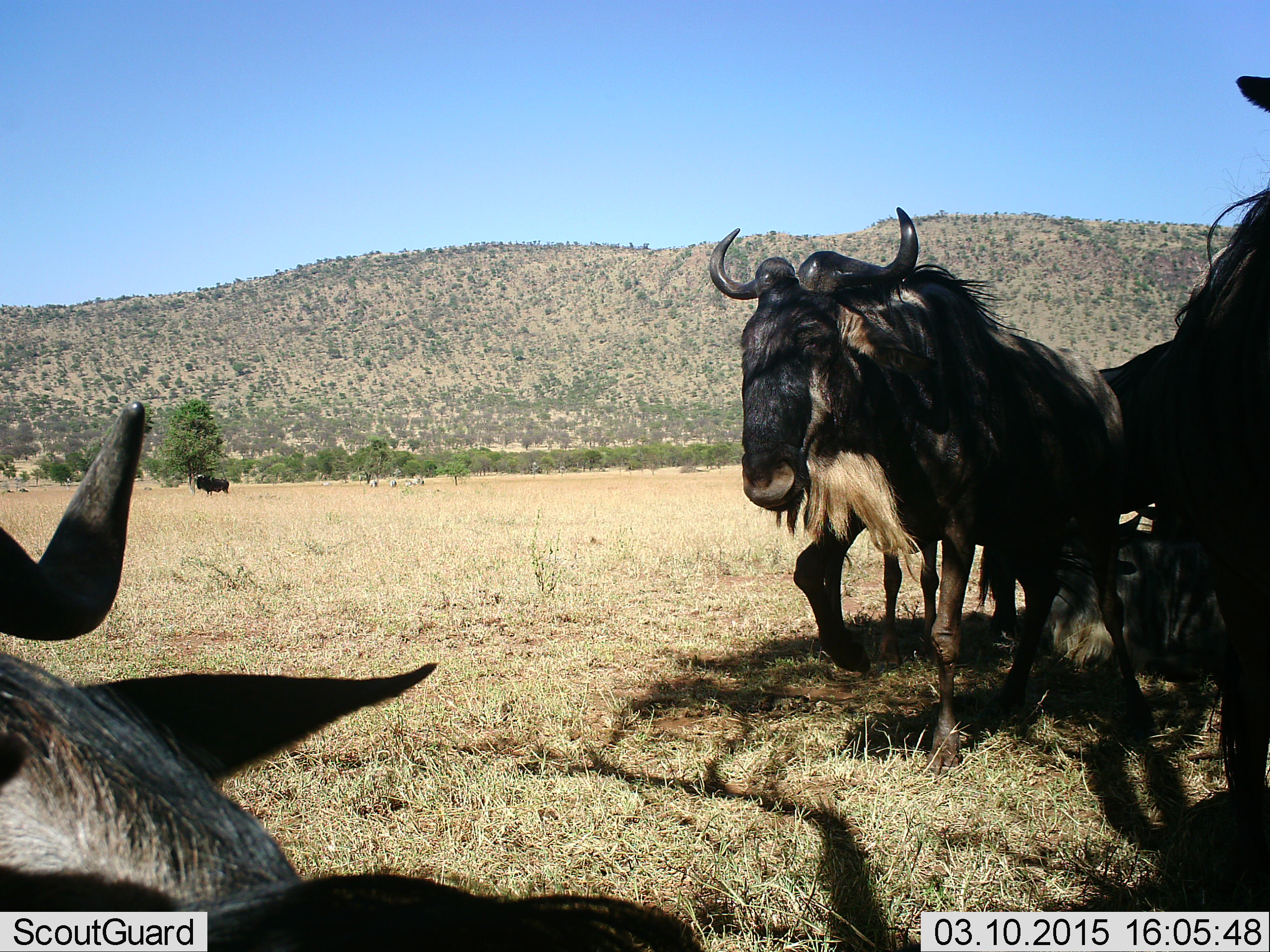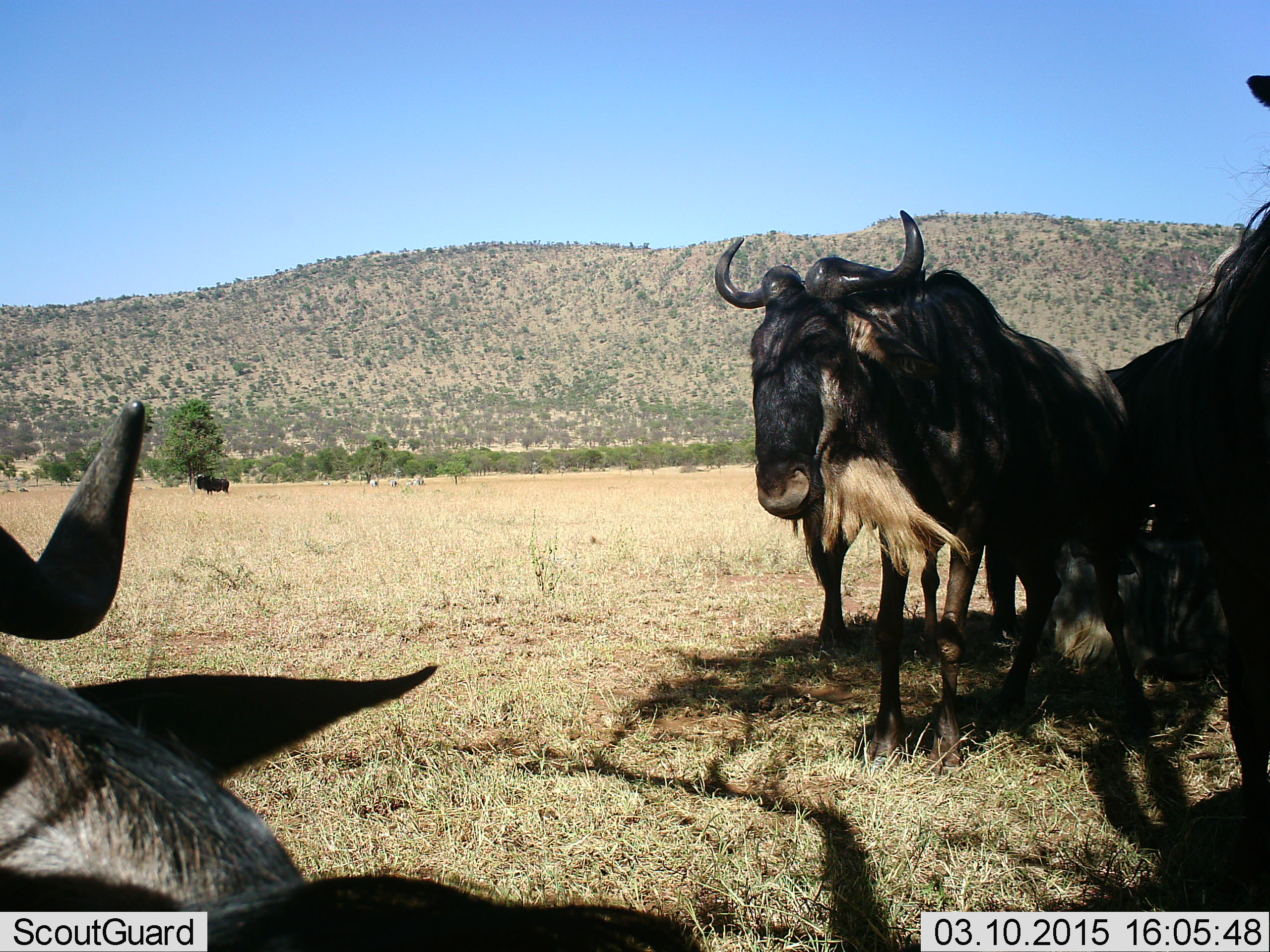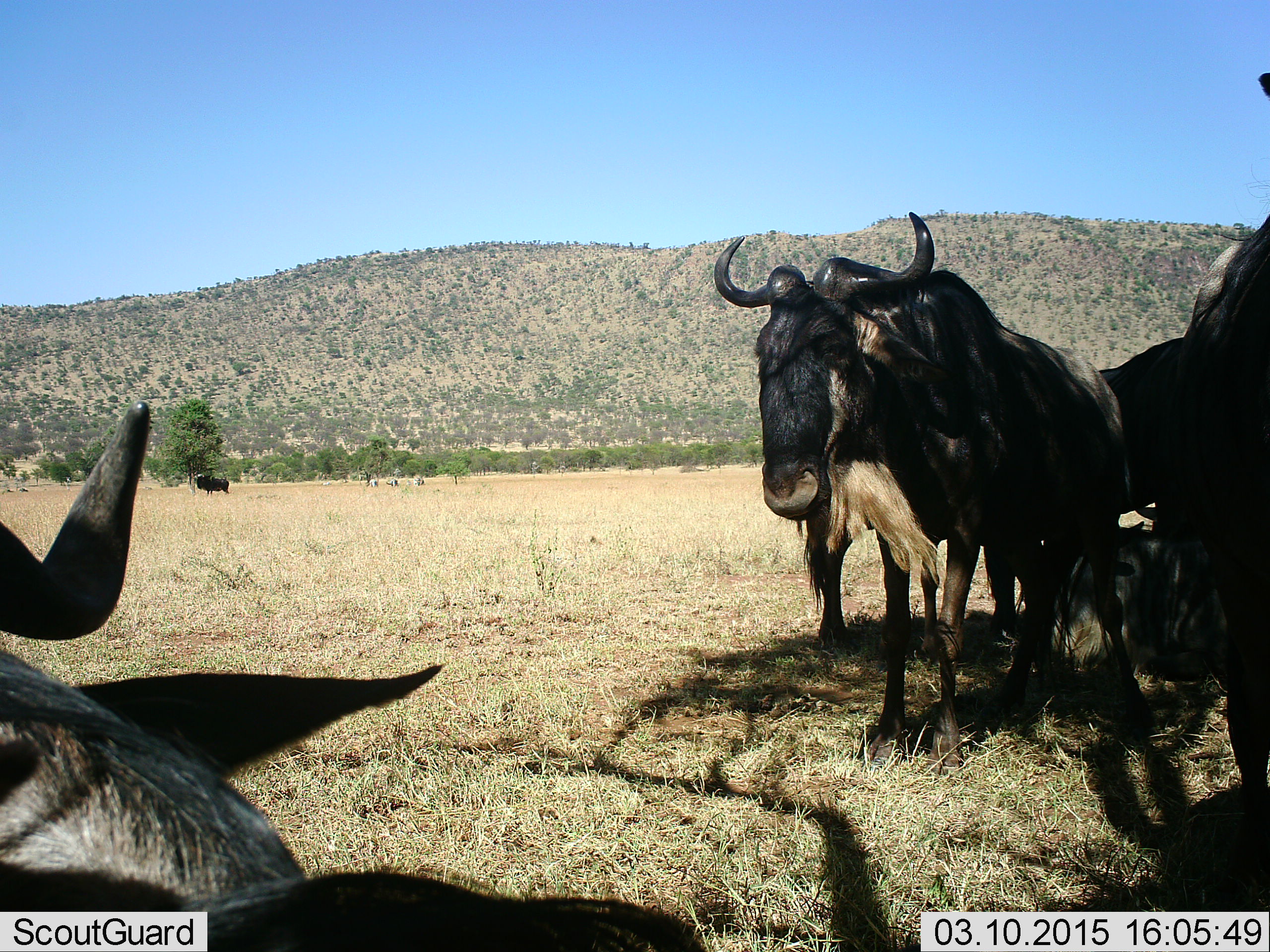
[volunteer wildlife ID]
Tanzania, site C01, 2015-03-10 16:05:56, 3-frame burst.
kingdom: Animalia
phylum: Chordata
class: Mammalia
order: Artiodactyla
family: Bovidae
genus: Connochaetes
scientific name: Connochaetes taurinus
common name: blue wildebeest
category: wildebeest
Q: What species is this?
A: Wildebeest (blue wildebeest) (Connochaetes taurinus).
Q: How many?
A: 5.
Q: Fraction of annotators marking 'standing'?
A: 82%.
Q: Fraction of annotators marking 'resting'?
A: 64%.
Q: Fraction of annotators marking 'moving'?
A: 18%.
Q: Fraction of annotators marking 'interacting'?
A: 9%.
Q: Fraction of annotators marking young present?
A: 0%.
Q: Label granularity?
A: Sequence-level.